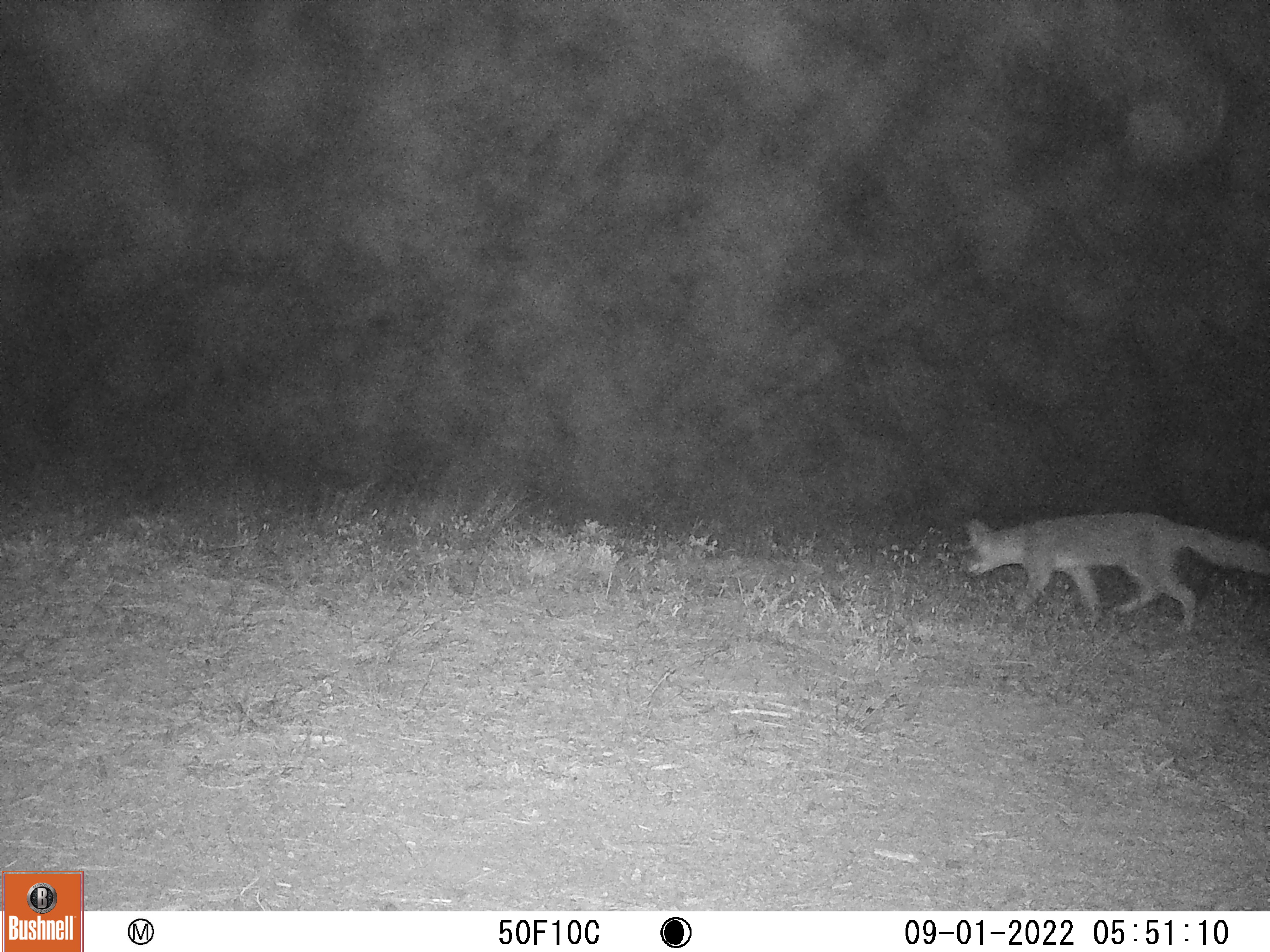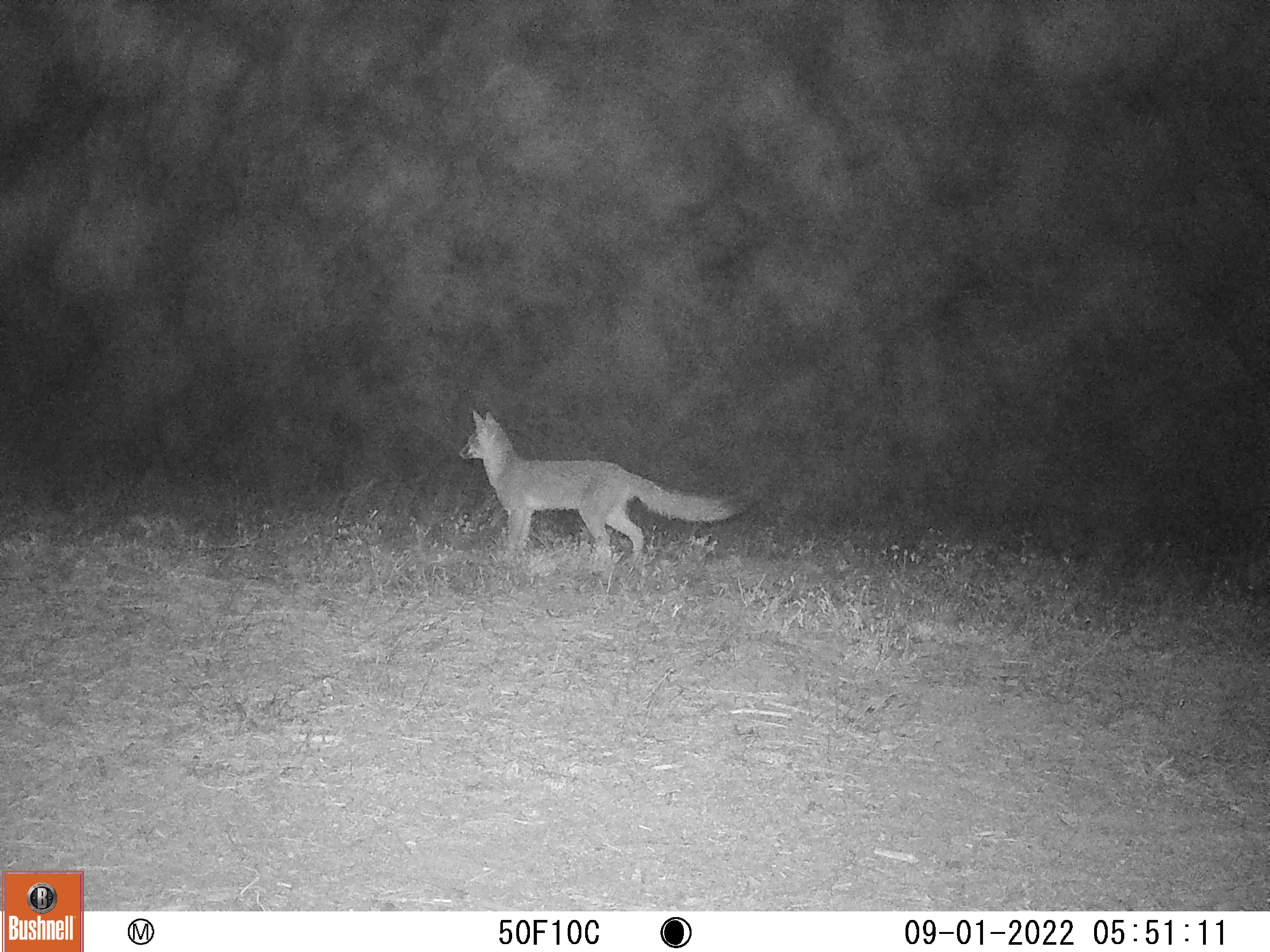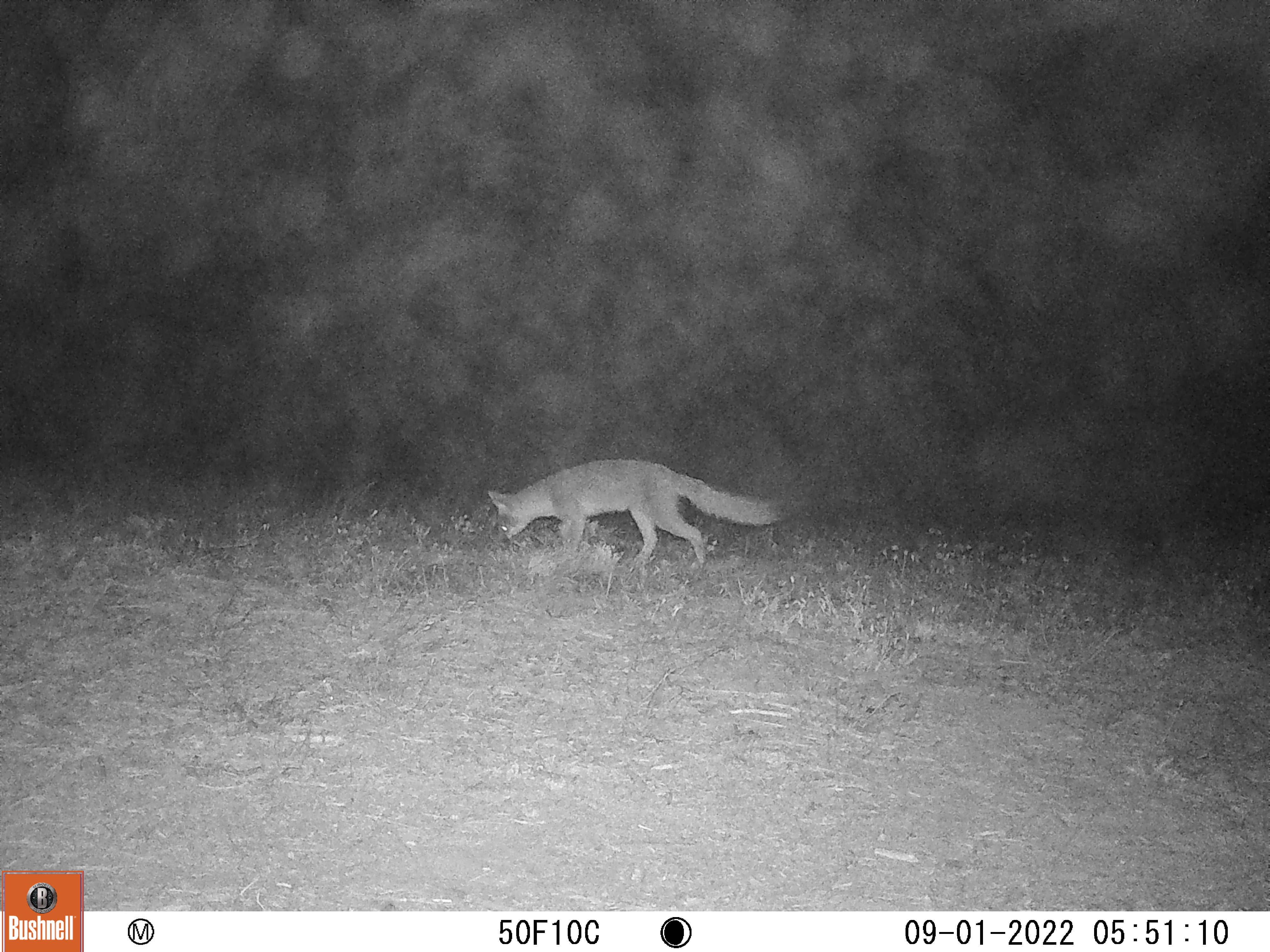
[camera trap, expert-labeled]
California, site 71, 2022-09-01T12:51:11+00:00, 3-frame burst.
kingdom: Animalia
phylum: Chordata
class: Mammalia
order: Carnivora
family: Canidae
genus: Urocyon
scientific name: Urocyon cinereoargenteus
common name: gray fox